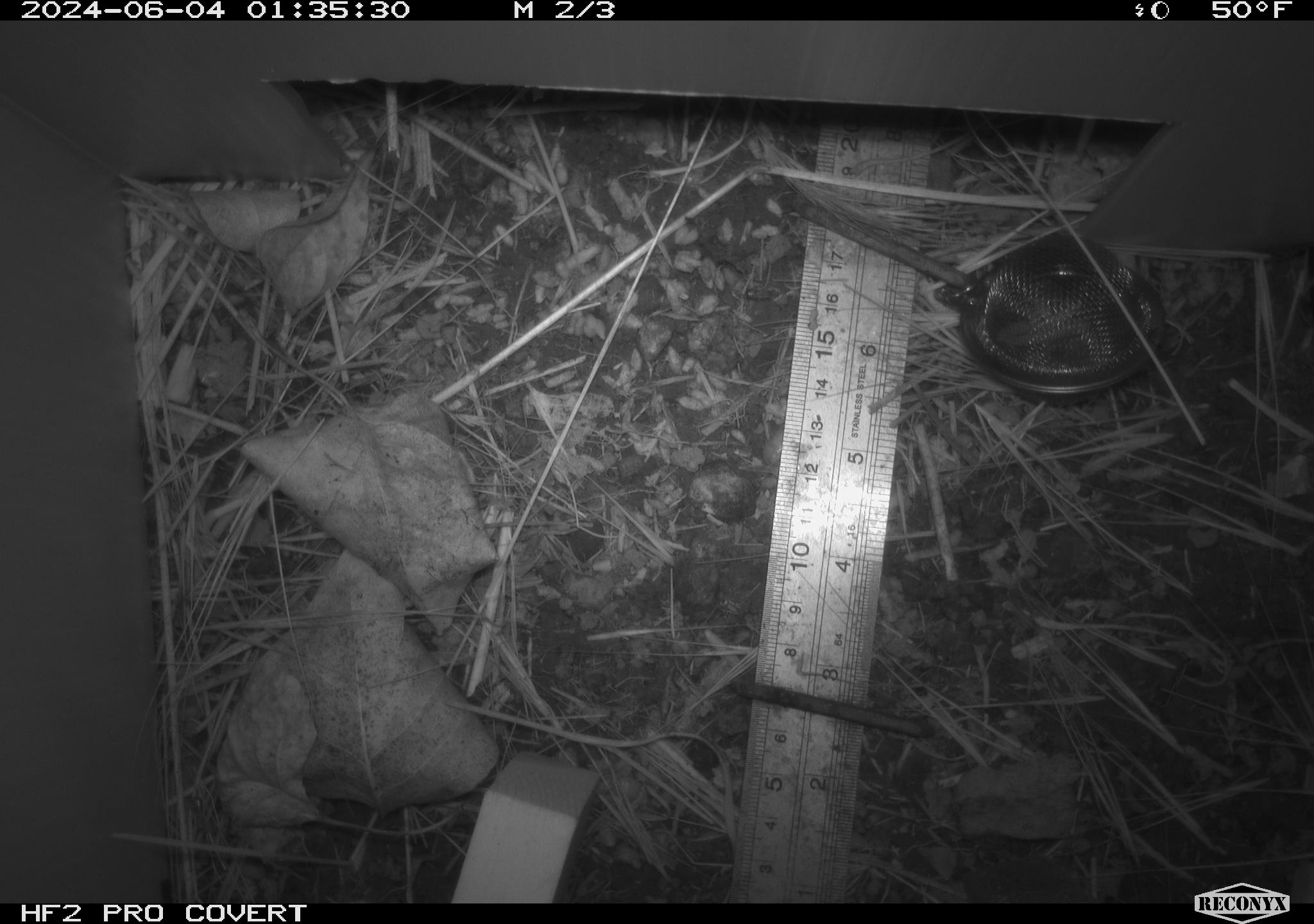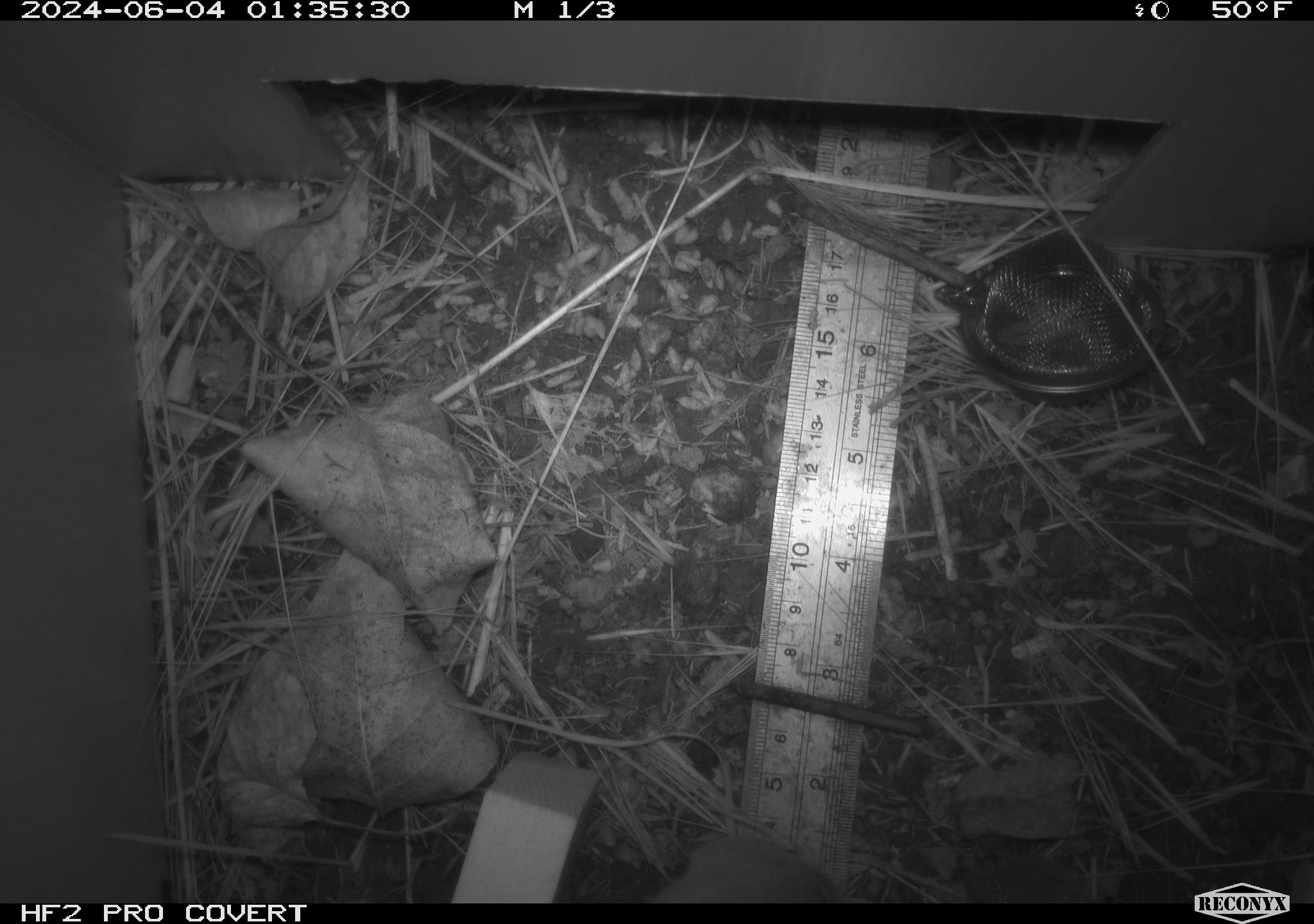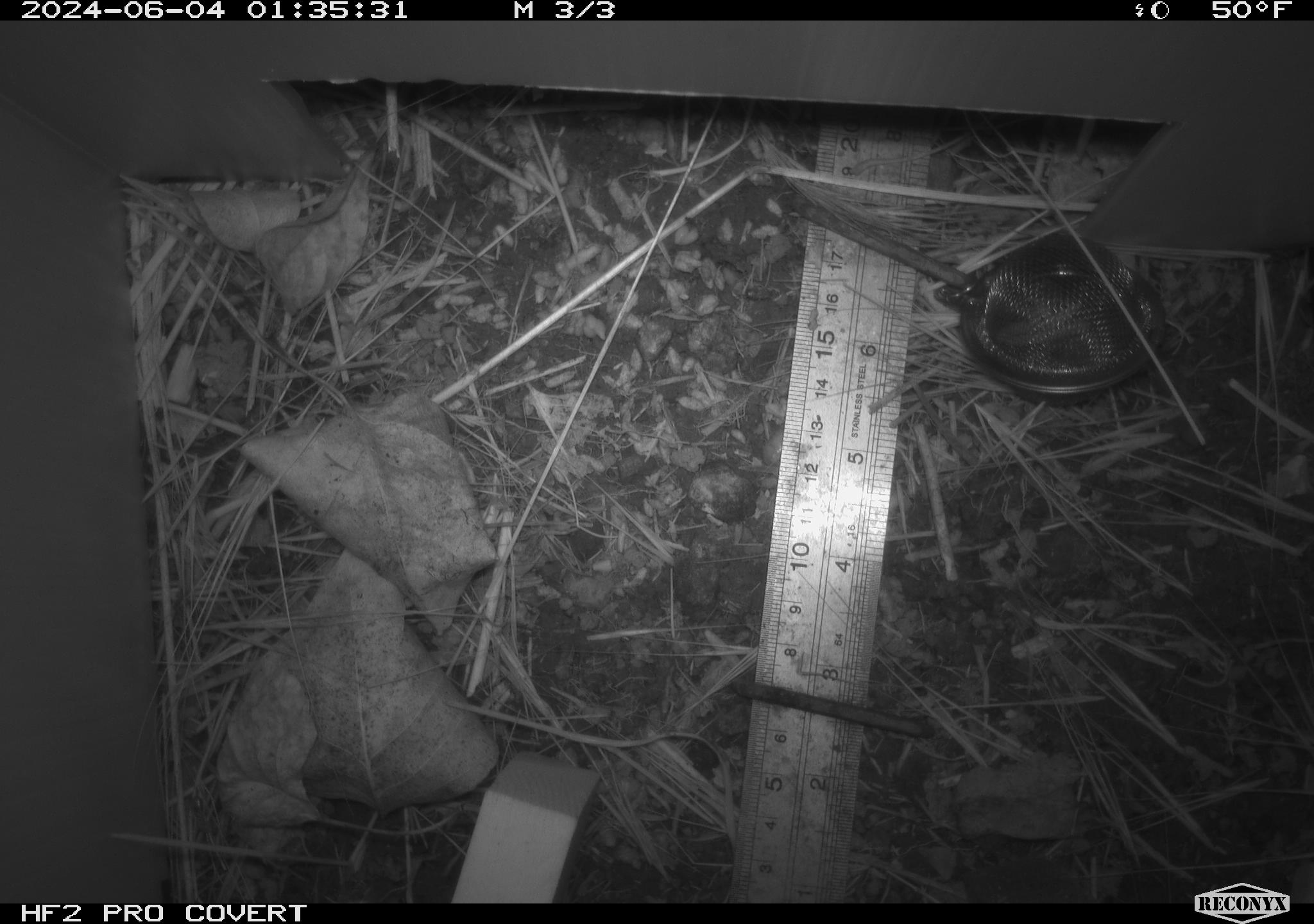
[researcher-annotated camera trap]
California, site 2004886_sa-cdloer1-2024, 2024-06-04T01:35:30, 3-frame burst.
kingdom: Animalia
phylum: Chordata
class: Mammalia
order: Rodentia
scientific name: Rodentia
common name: mouse species